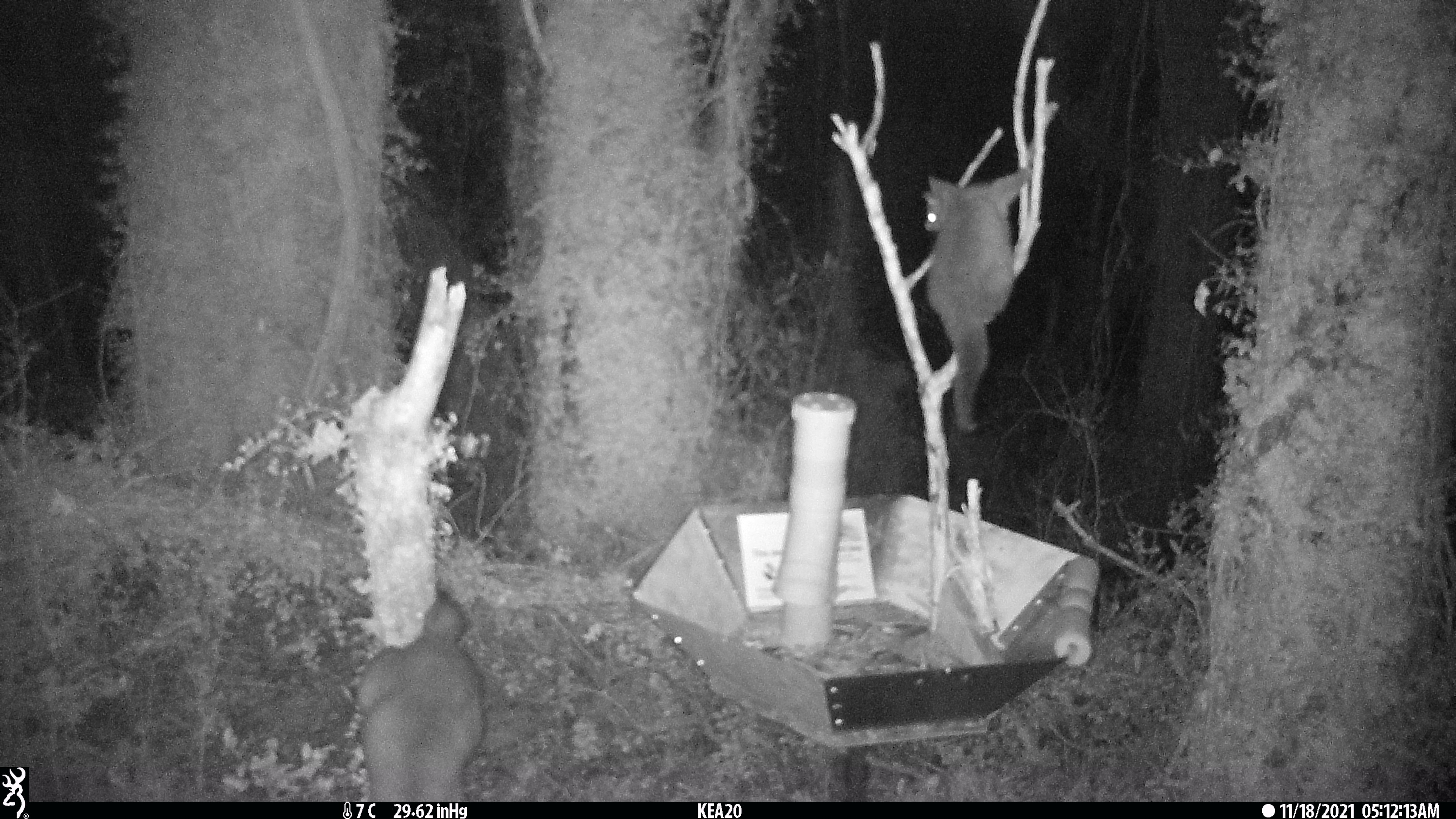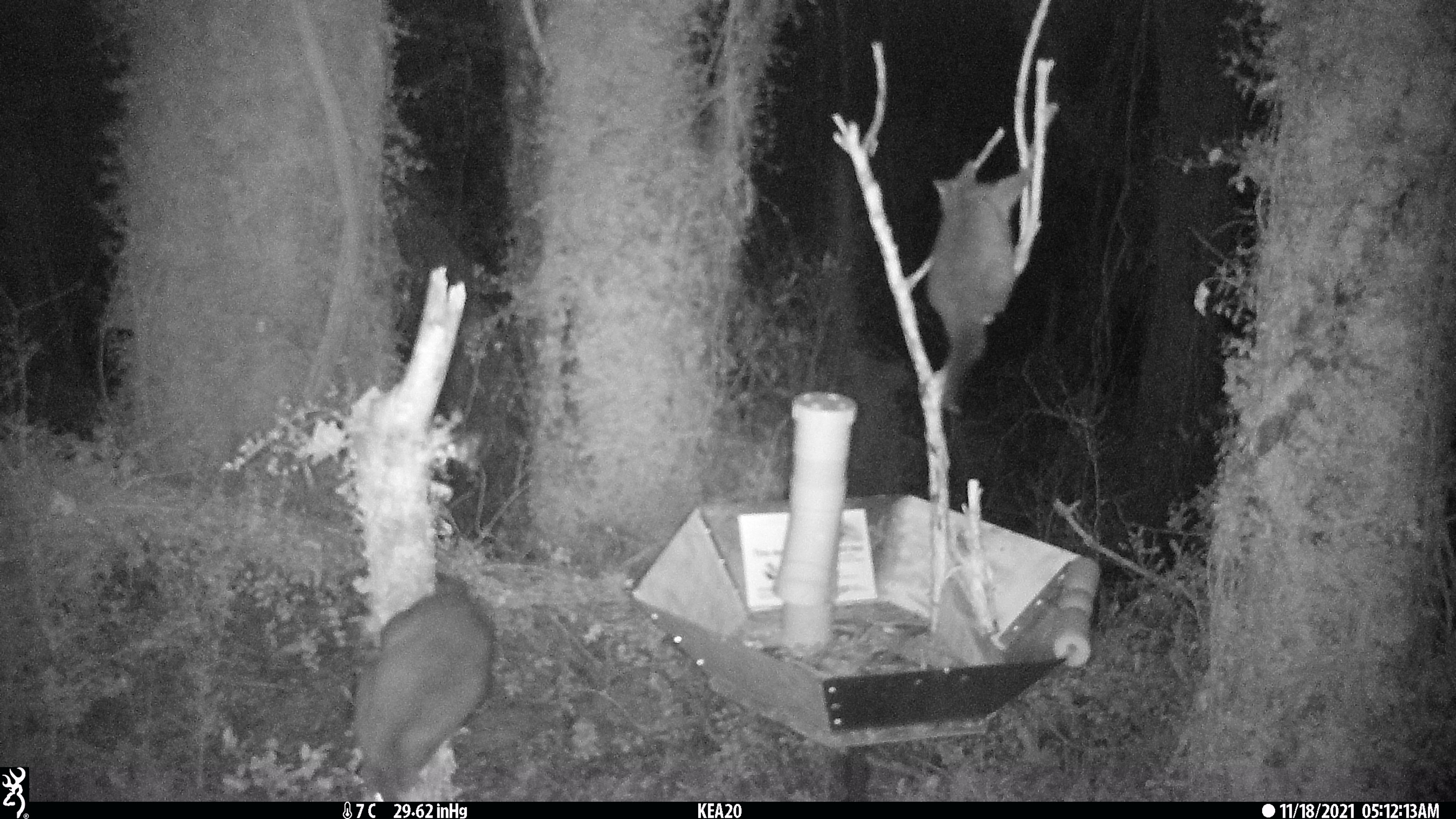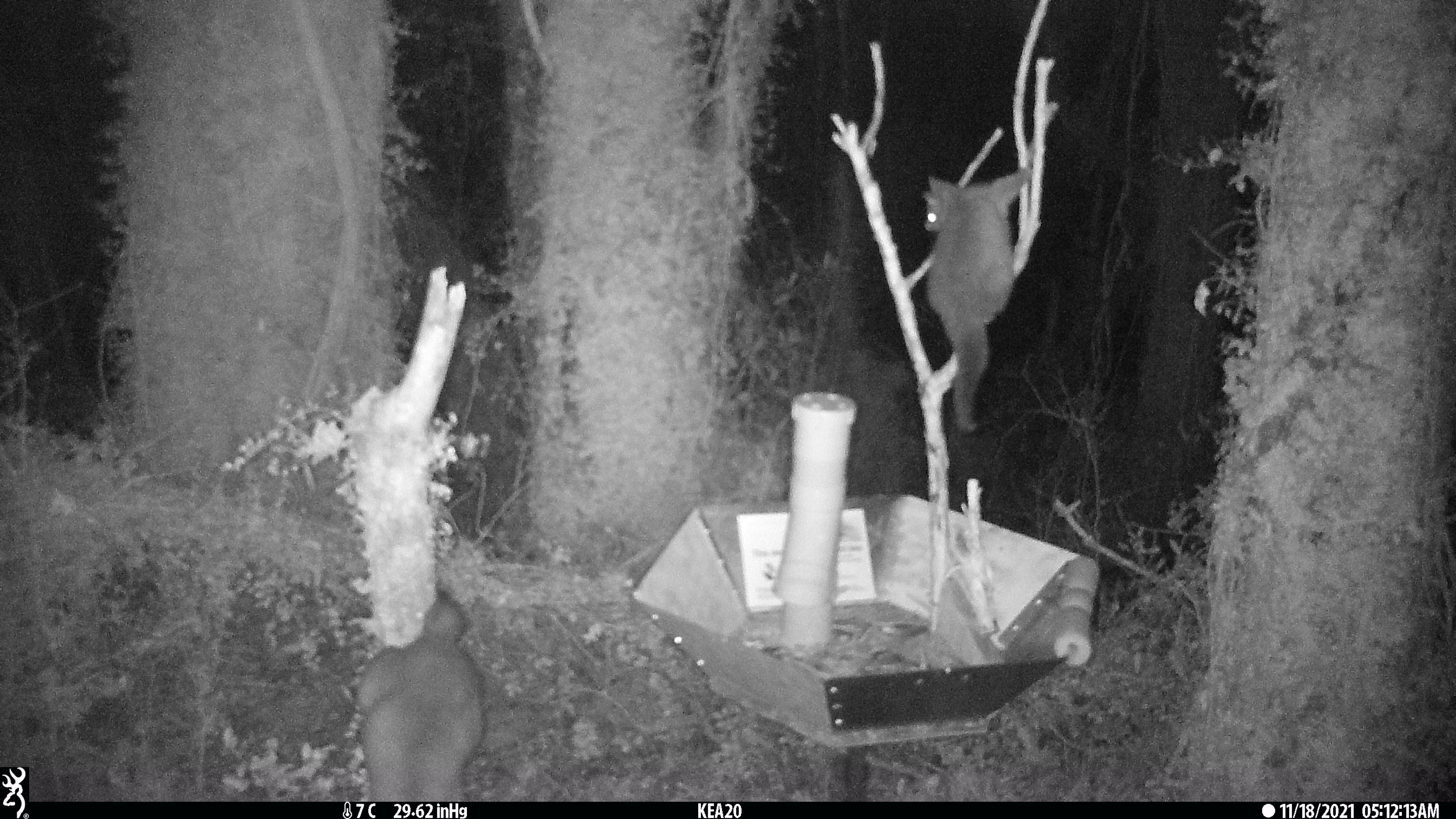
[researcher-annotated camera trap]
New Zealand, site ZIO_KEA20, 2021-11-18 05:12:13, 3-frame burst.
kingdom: Animalia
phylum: Chordata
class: Mammalia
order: Diprotodontia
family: Phalangeridae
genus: Trichosurus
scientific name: Trichosurus vulpecula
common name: common brushtail possum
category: possum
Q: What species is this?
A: Possum (common brushtail possum) (Trichosurus vulpecula).